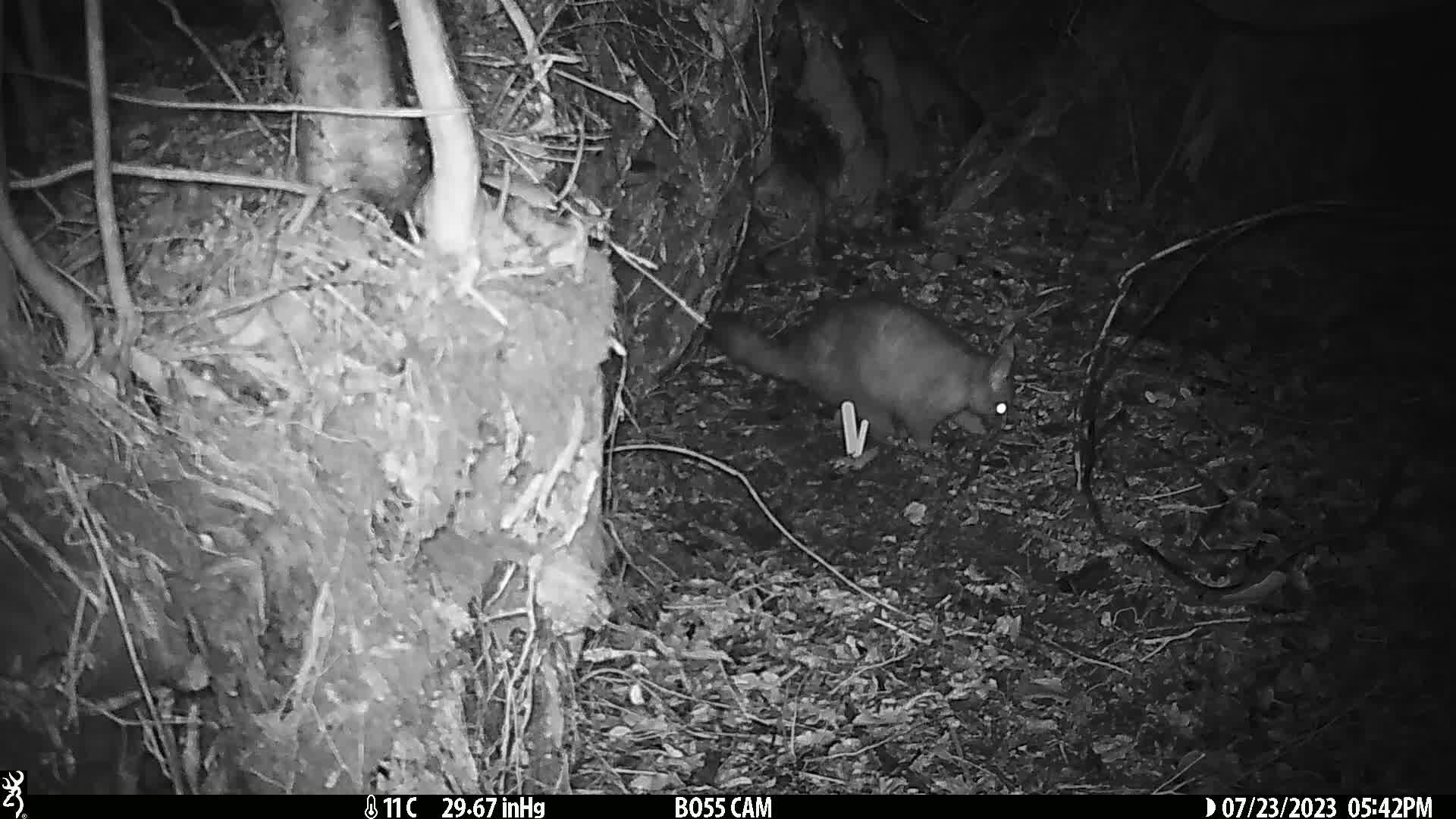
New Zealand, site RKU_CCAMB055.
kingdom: Animalia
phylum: Chordata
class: Mammalia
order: Diprotodontia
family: Phalangeridae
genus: Trichosurus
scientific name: Trichosurus vulpecula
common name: common brushtail possum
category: possum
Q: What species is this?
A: Possum (common brushtail possum) (Trichosurus vulpecula).